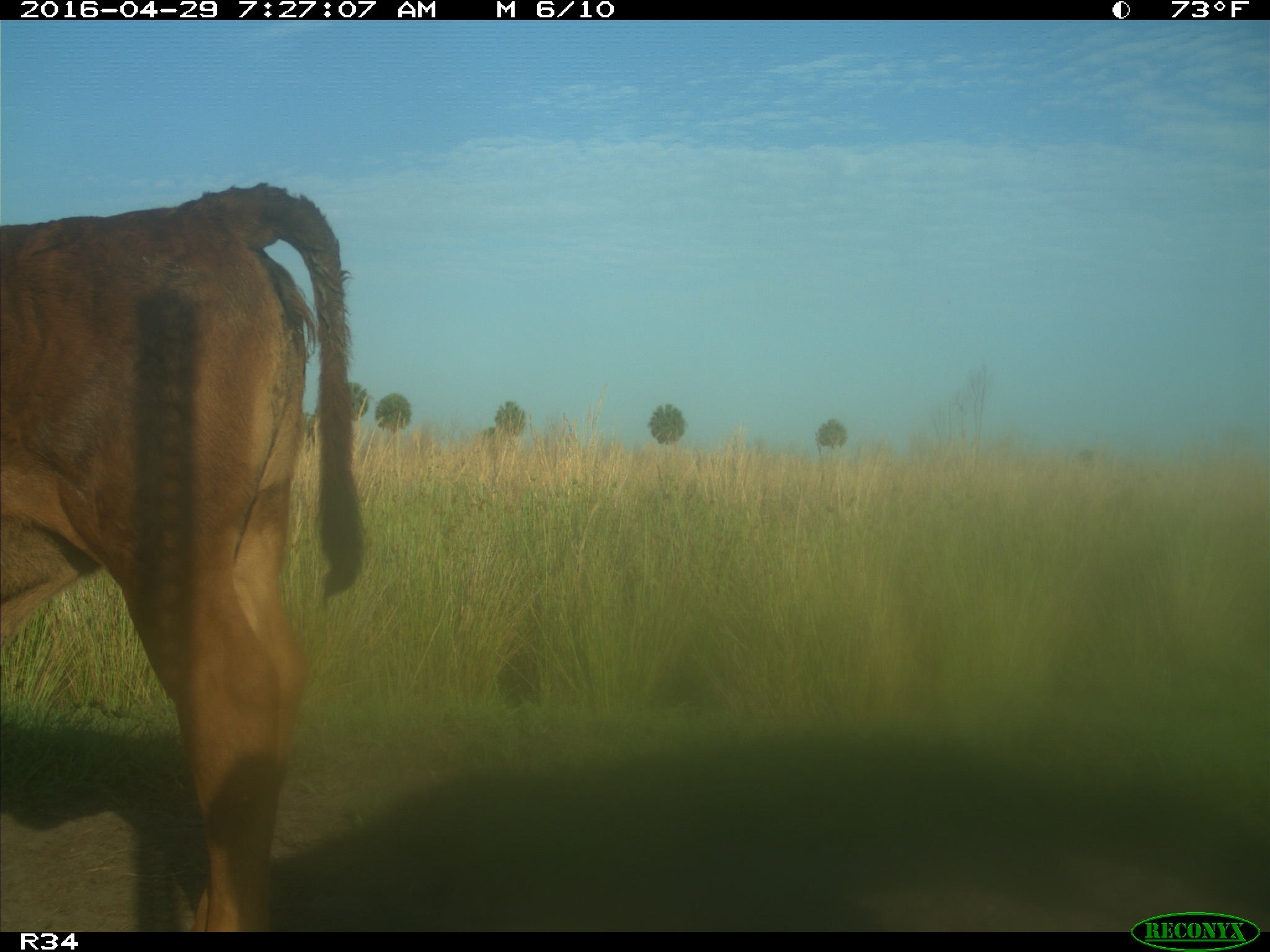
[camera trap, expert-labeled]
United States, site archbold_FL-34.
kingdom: Animalia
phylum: Chordata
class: Mammalia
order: Artiodactyla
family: Bovidae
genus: Bos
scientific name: Bos taurus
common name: domestic cow